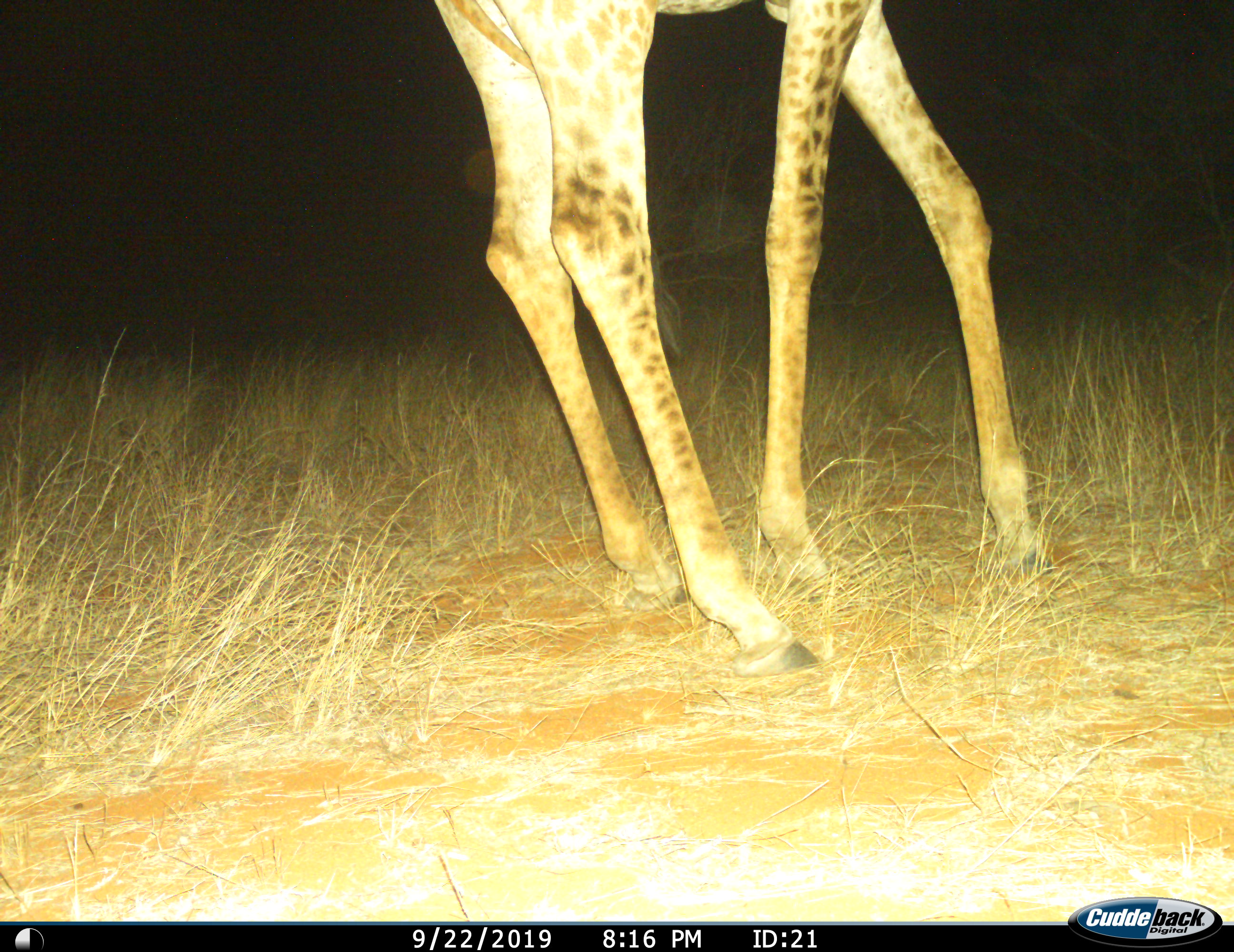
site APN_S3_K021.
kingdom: Animalia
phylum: Chordata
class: Mammalia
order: Artiodactyla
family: Giraffidae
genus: Giraffa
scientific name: Giraffa camelopardalis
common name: giraffe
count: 1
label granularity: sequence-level